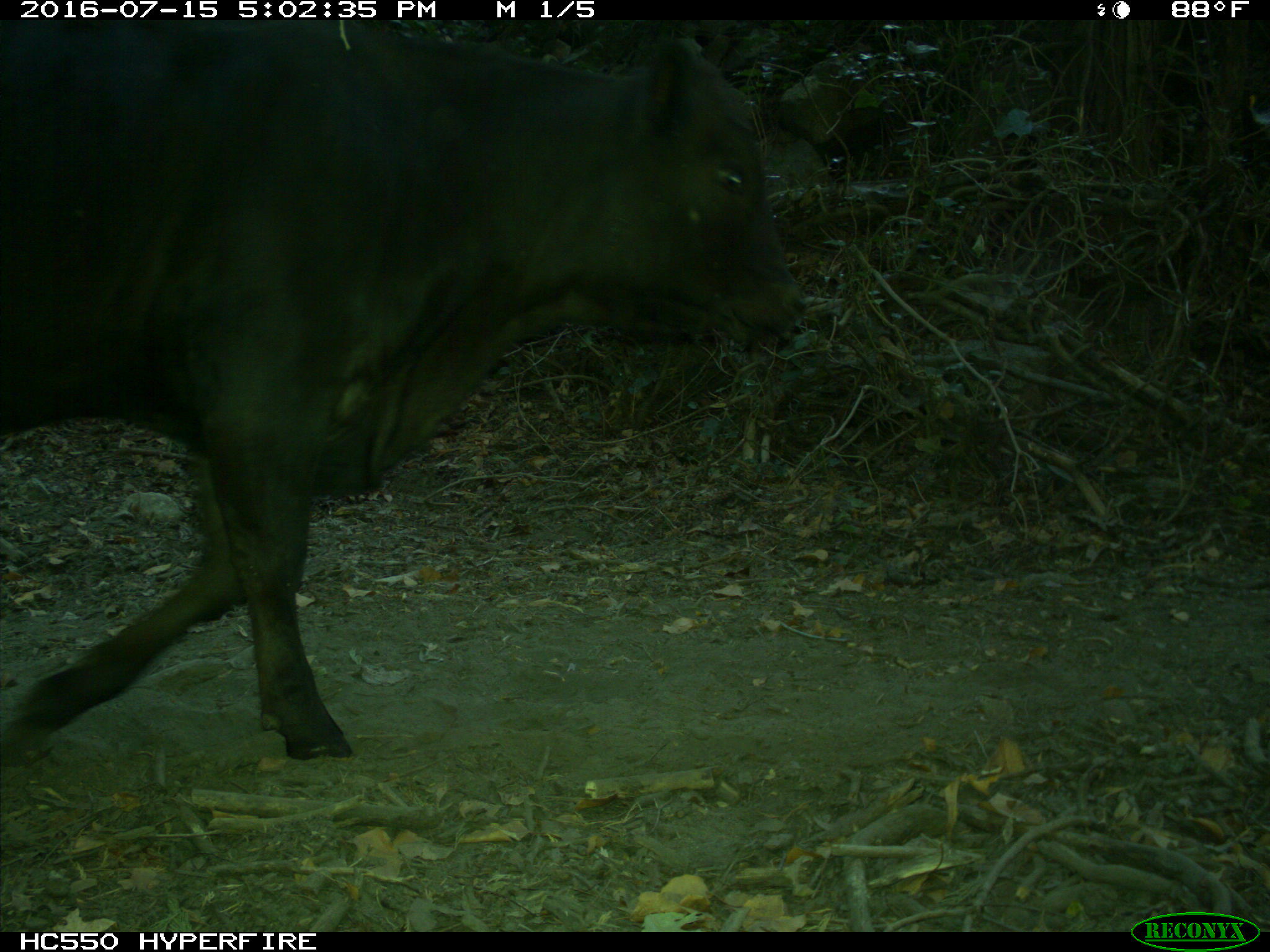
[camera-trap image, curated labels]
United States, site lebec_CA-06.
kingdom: Animalia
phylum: Chordata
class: Mammalia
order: Artiodactyla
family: Bovidae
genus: Bos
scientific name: Bos taurus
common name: domestic cow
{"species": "Bos taurus (domestic cow)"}